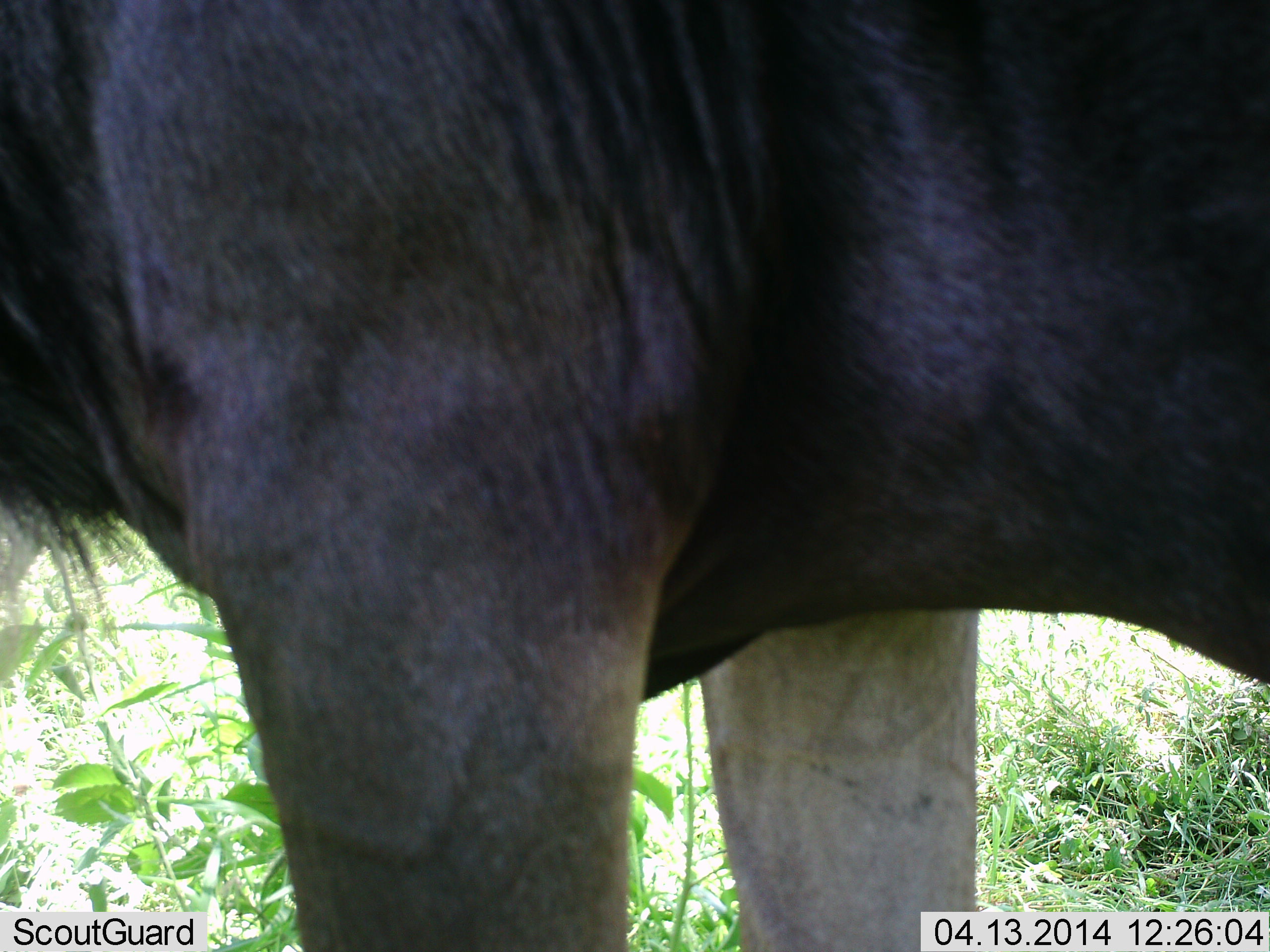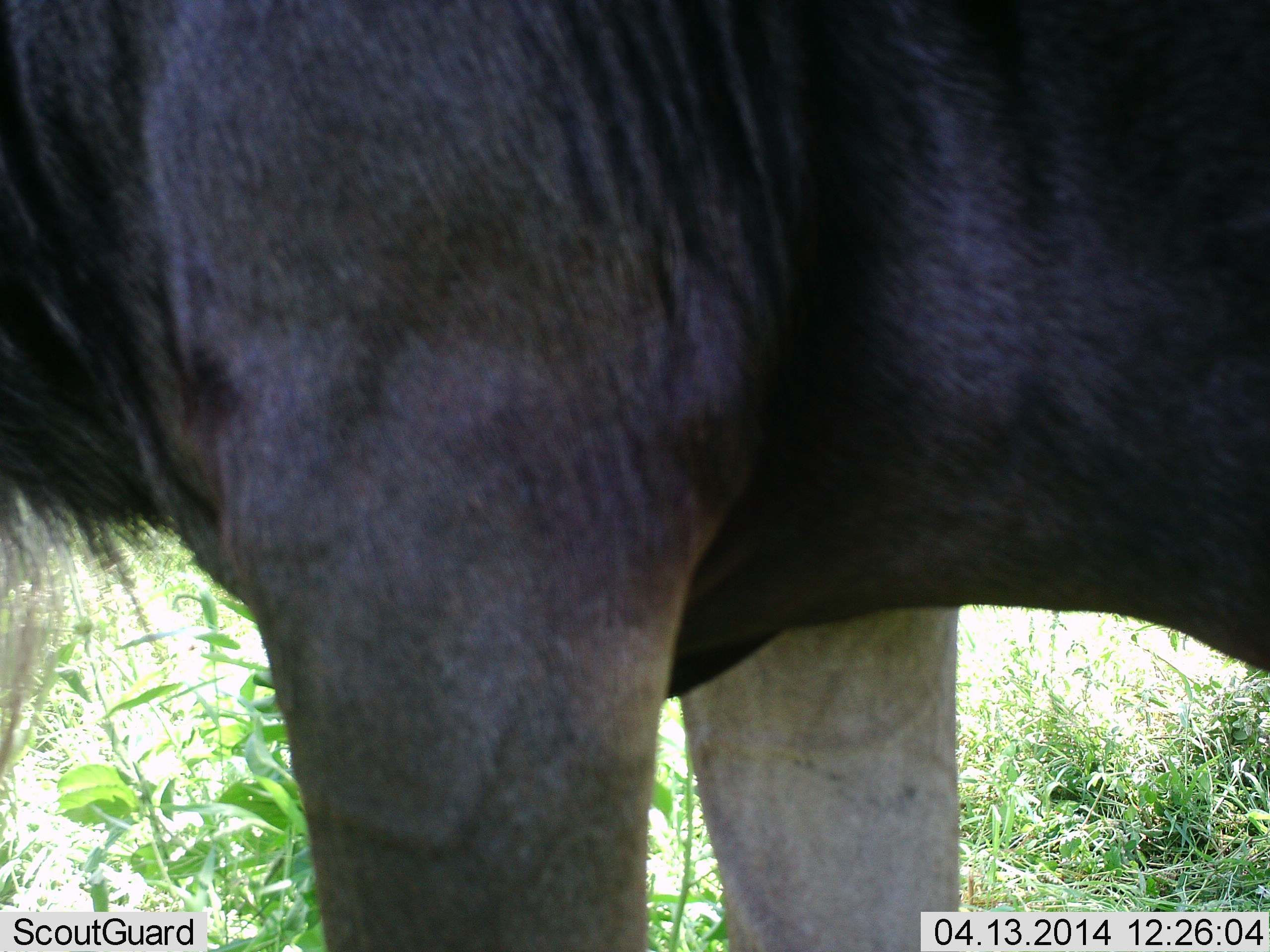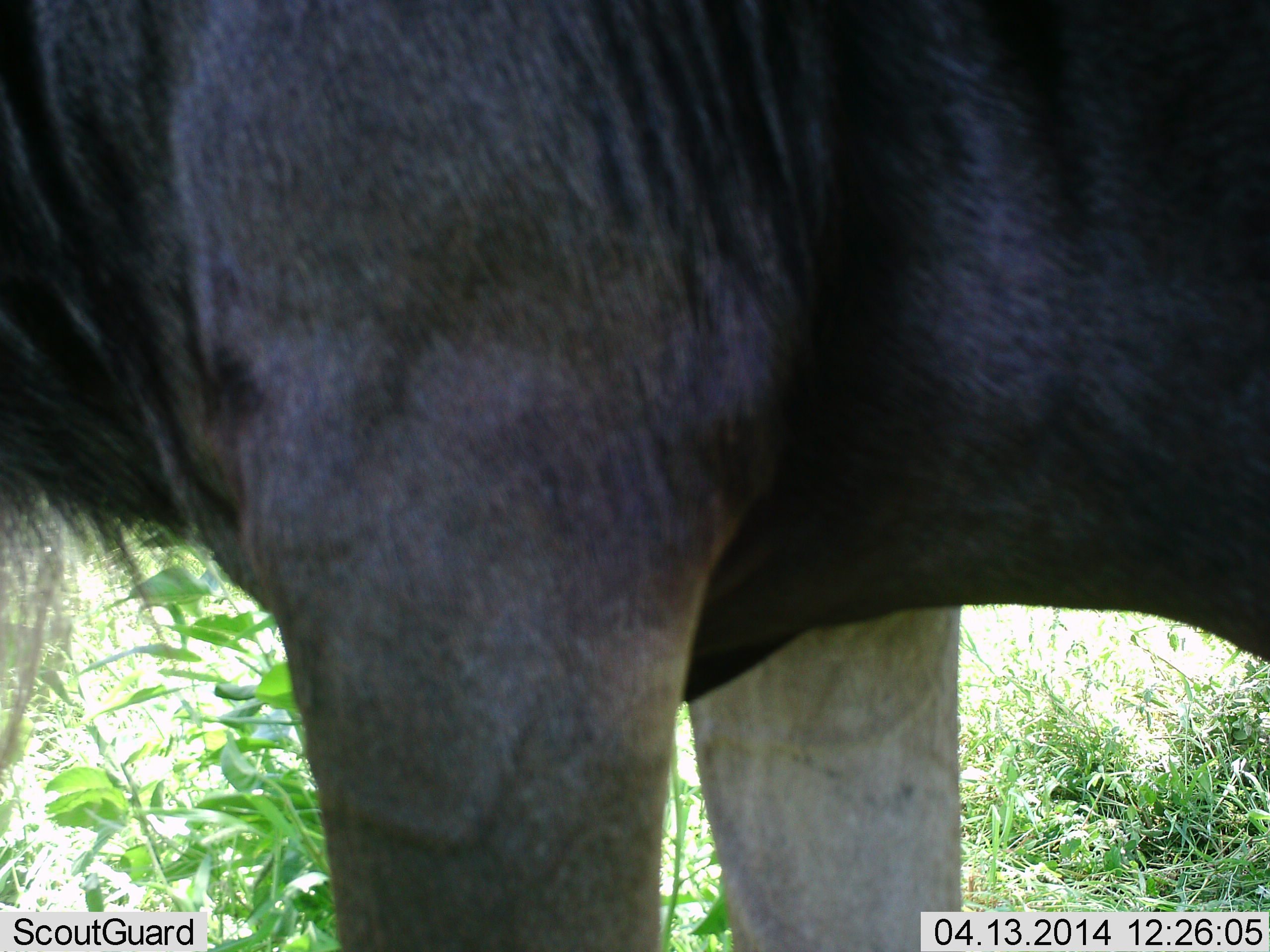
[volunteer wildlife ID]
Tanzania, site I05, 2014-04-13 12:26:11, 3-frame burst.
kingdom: Animalia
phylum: Chordata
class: Mammalia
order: Artiodactyla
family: Bovidae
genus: Connochaetes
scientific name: Connochaetes taurinus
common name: blue wildebeest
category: wildebeest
Wildebeest (blue wildebeest) (Connochaetes taurinus), count 1. Behavior (volunteer vote fractions): standing 70%, resting 0%, moving 30%, interacting 0%. Young present (vote fraction): 0%. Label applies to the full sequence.